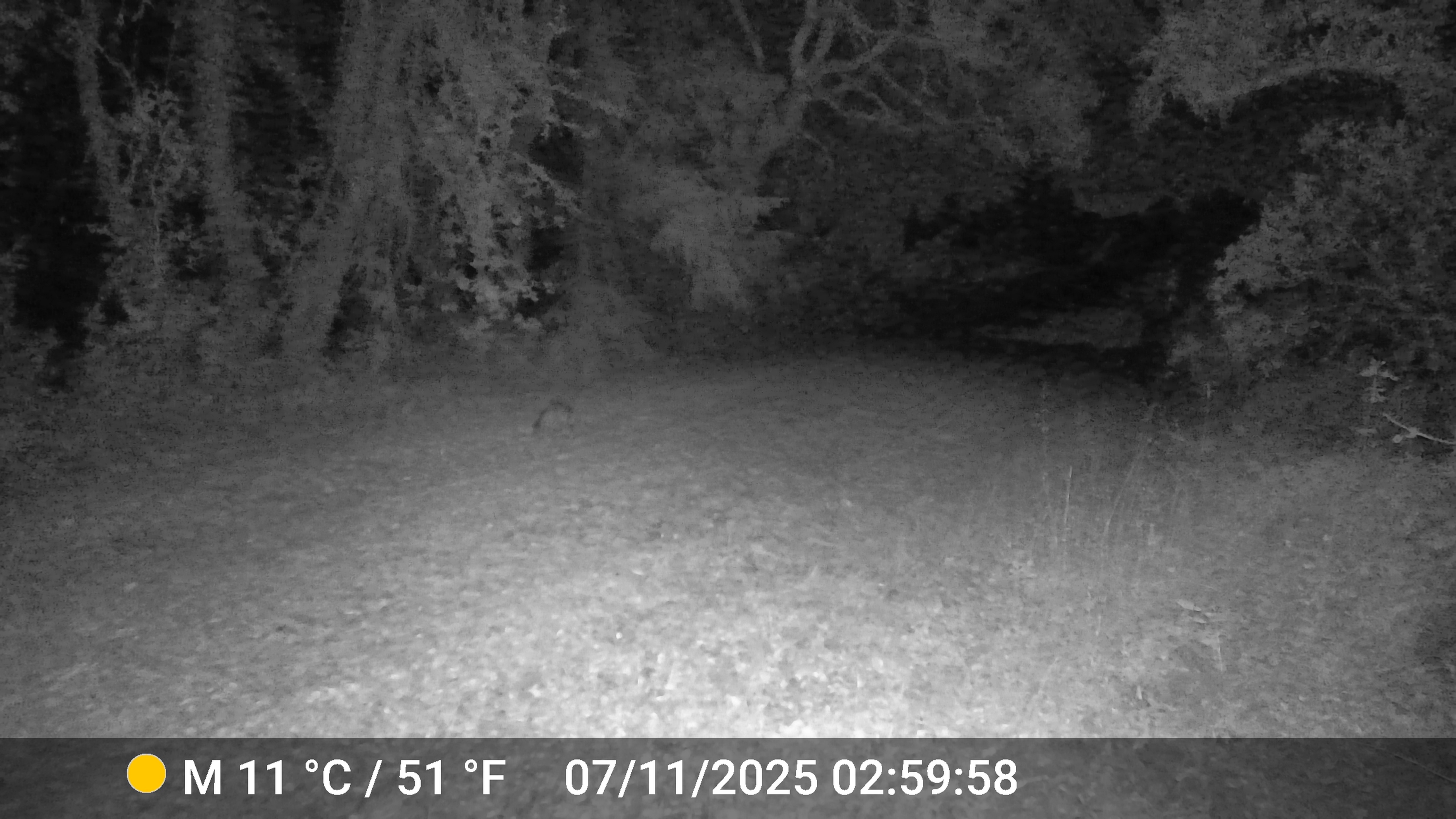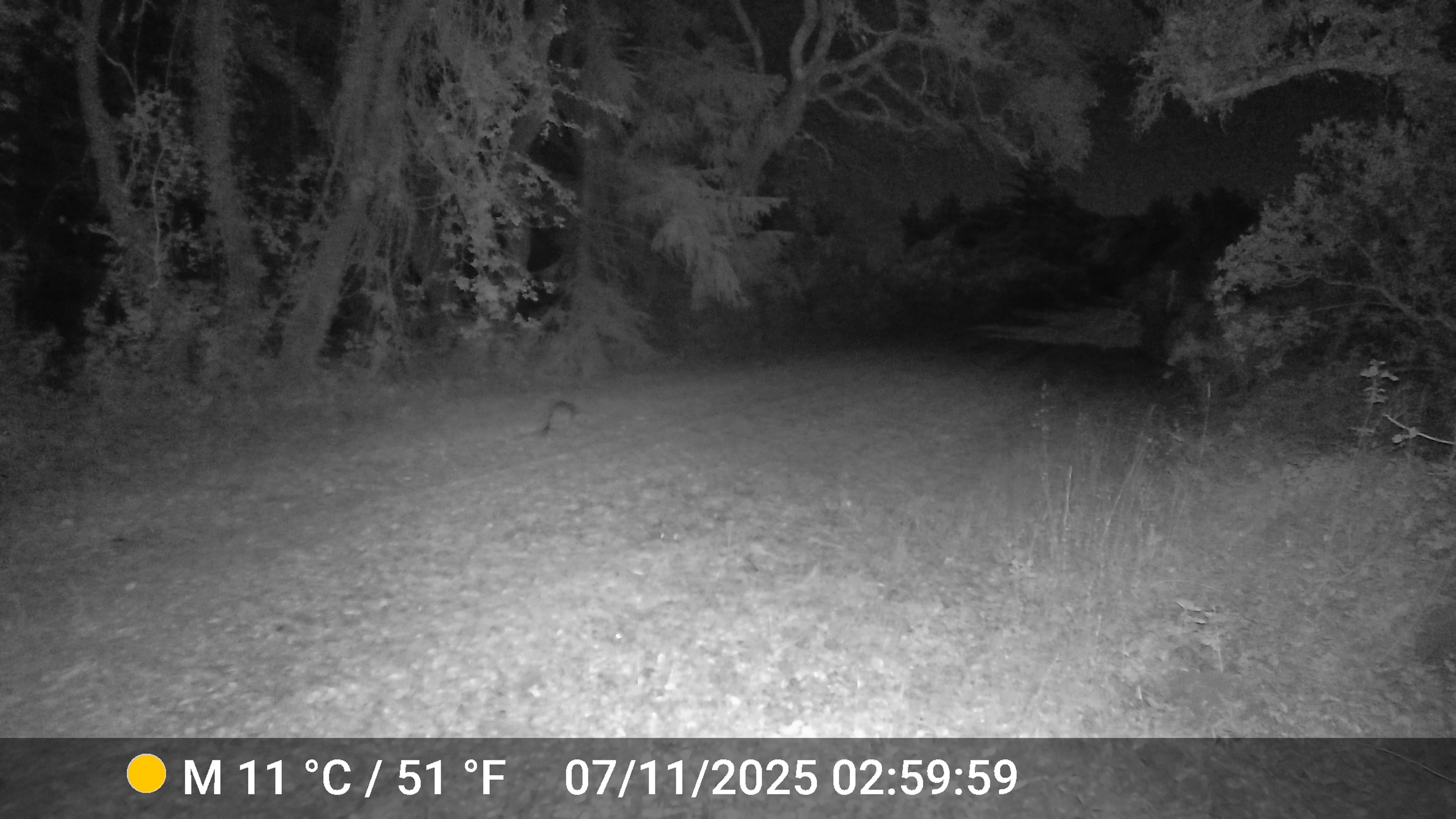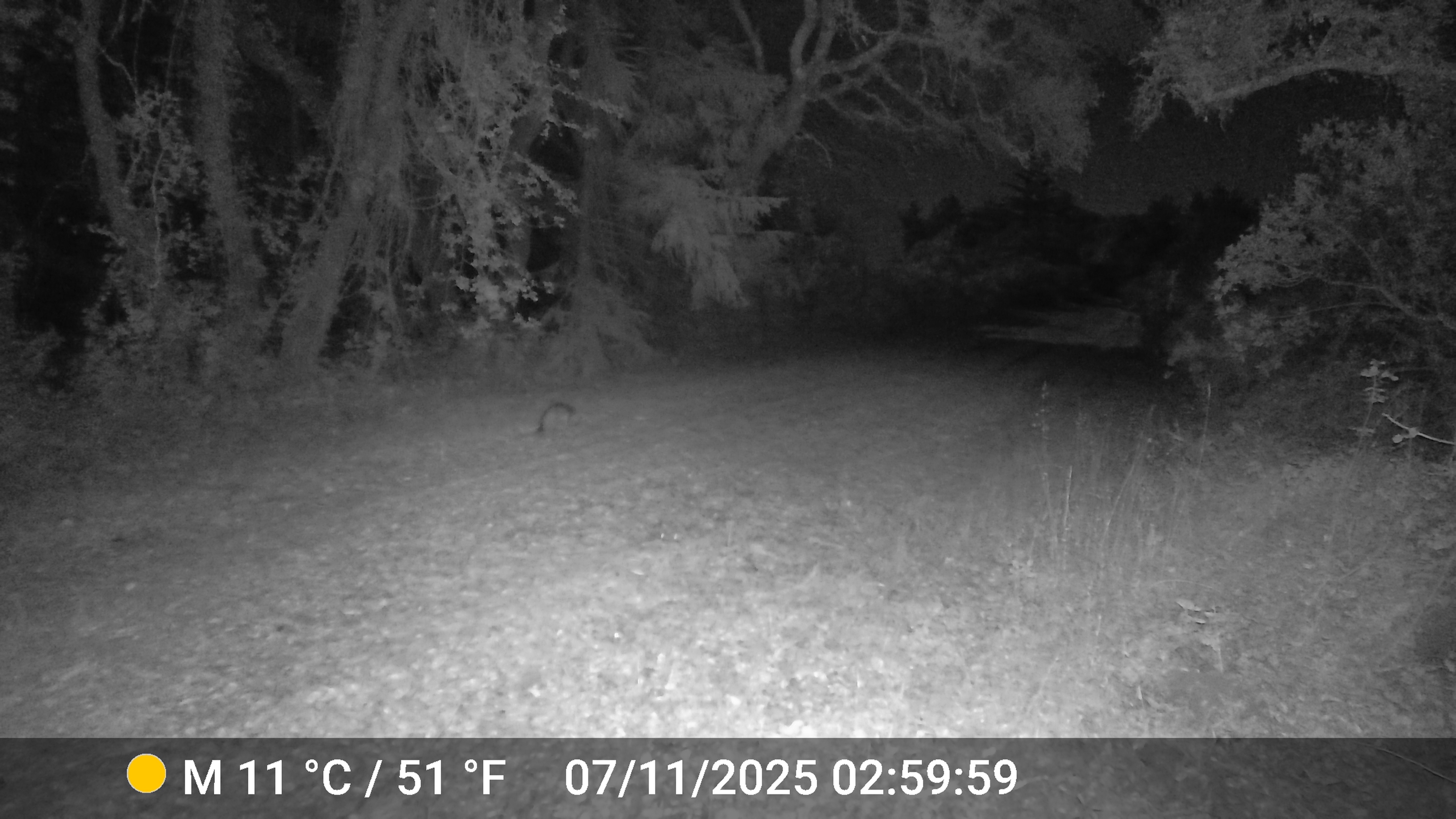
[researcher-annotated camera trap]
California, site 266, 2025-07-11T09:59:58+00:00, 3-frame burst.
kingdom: Animalia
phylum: Chordata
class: Mammalia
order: Carnivora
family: Canidae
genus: Urocyon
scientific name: Urocyon cinereoargenteus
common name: gray fox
Gray fox (Urocyon cinereoargenteus).